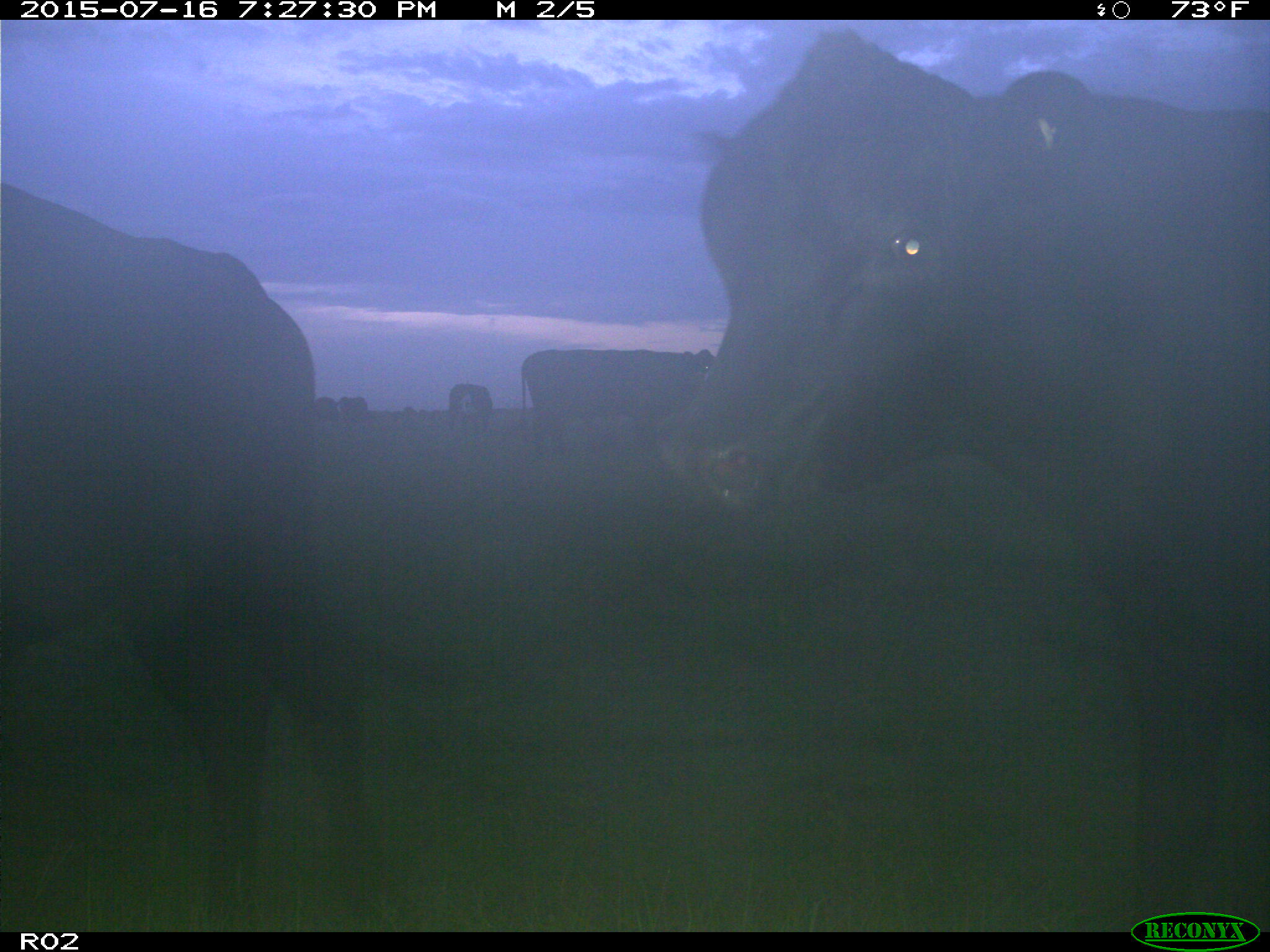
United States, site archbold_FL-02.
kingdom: Animalia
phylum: Chordata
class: Mammalia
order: Artiodactyla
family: Bovidae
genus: Bos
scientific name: Bos taurus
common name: domestic cow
Bos taurus (domestic cow).